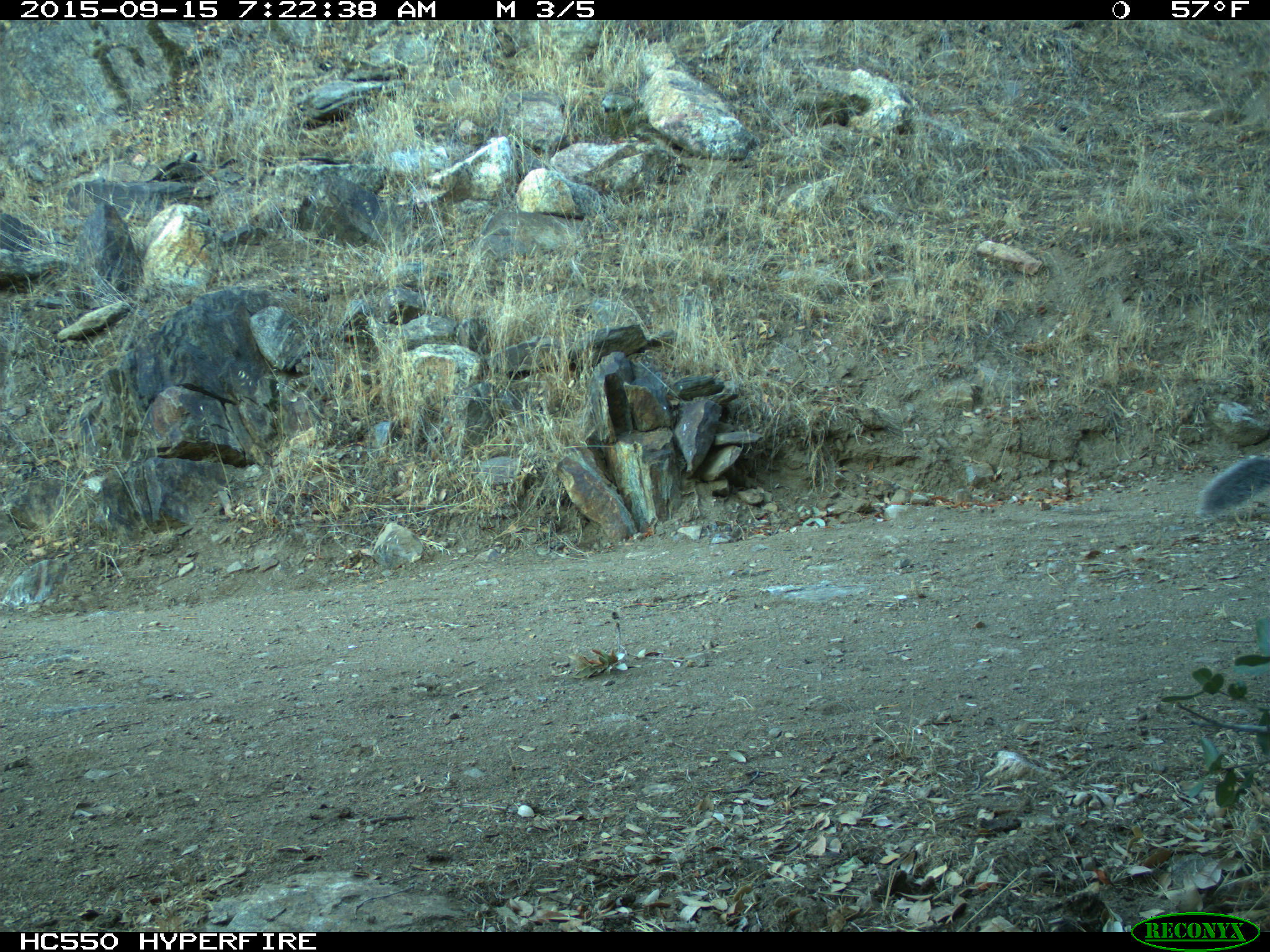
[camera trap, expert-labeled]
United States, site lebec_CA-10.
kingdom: Animalia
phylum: Chordata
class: Mammalia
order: Rodentia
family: Sciuridae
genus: Sciurus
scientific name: Sciurus carolinensis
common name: eastern gray squirrel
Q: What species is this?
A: Sciurus carolinensis (eastern gray squirrel).